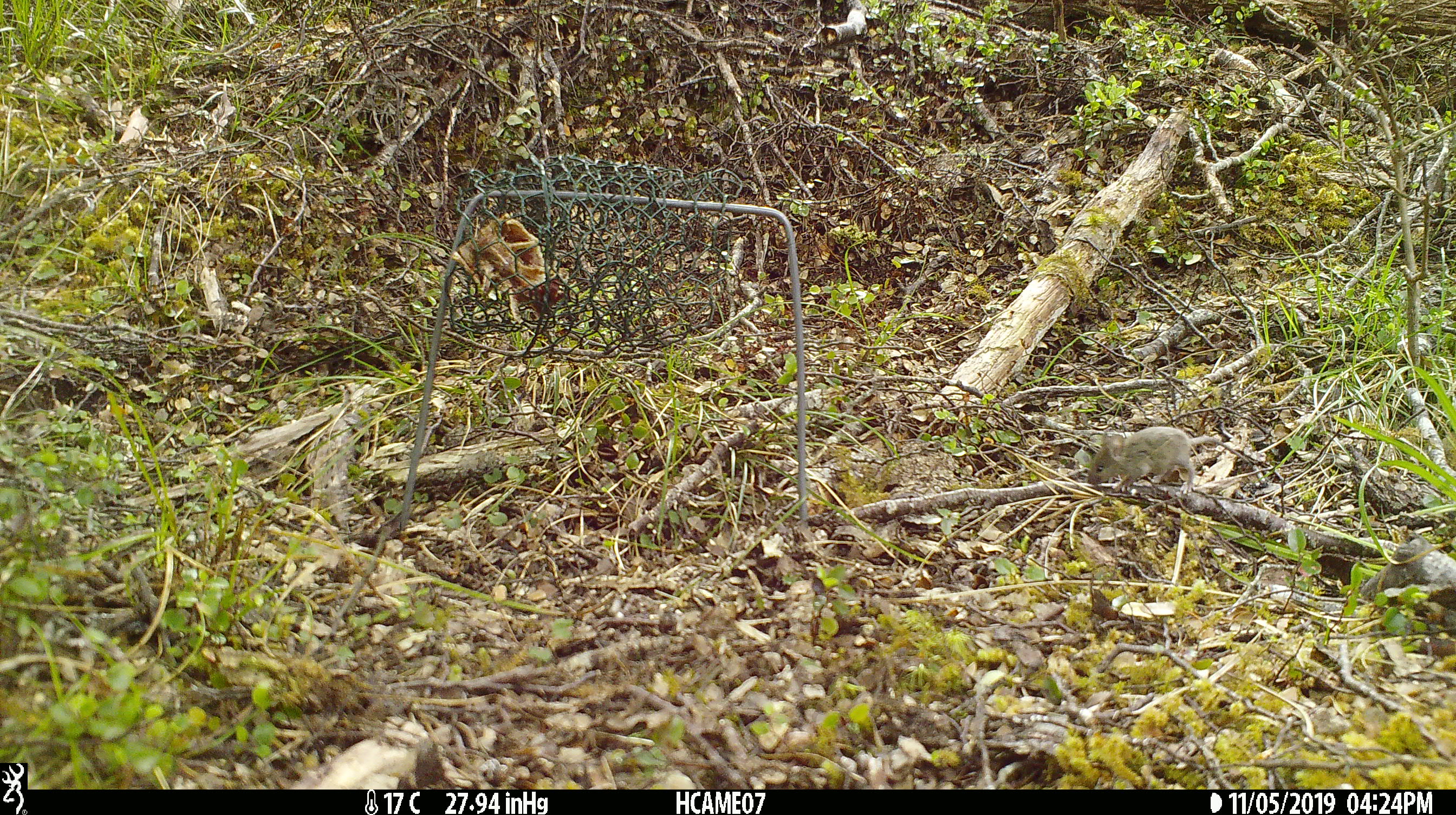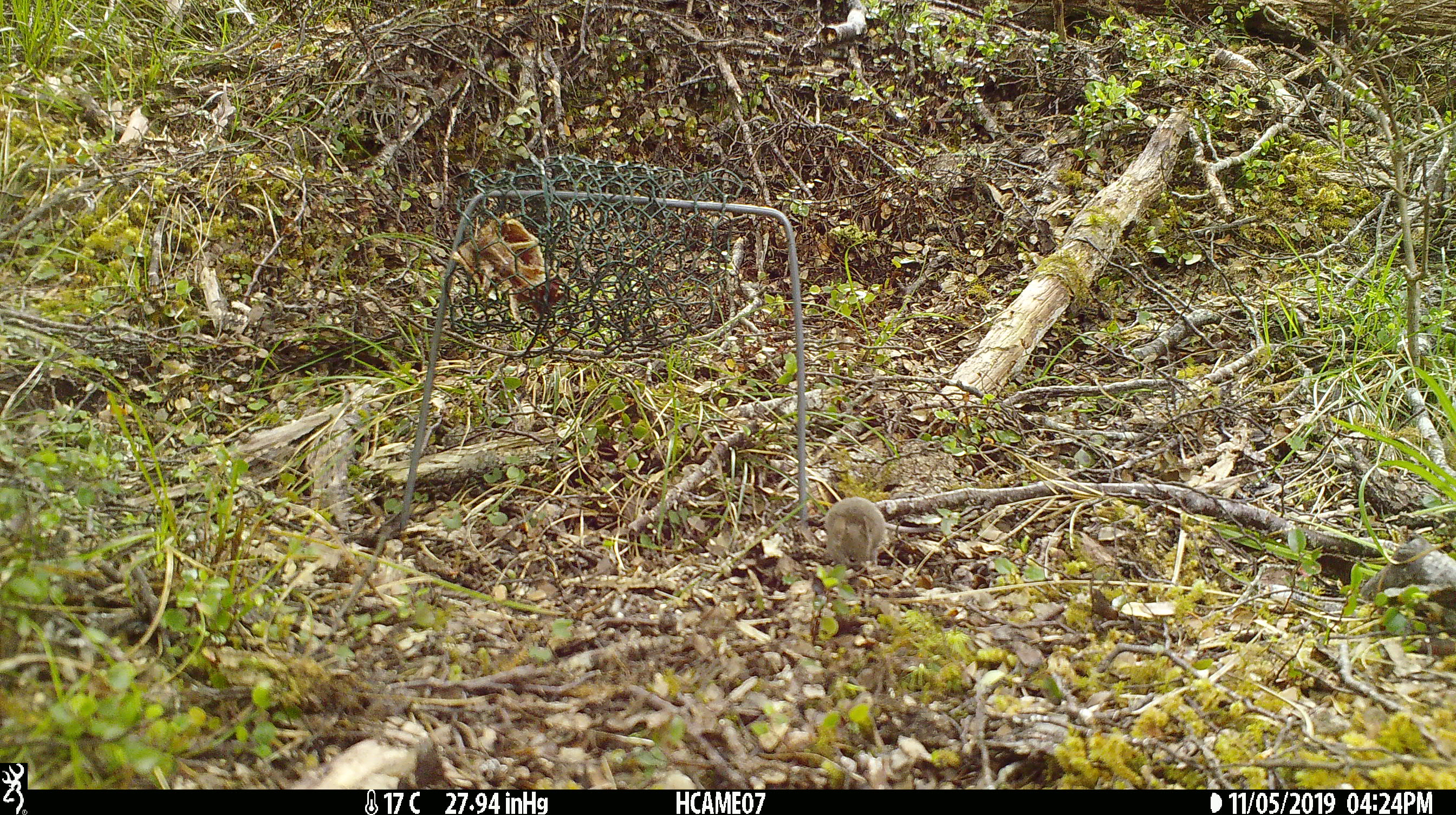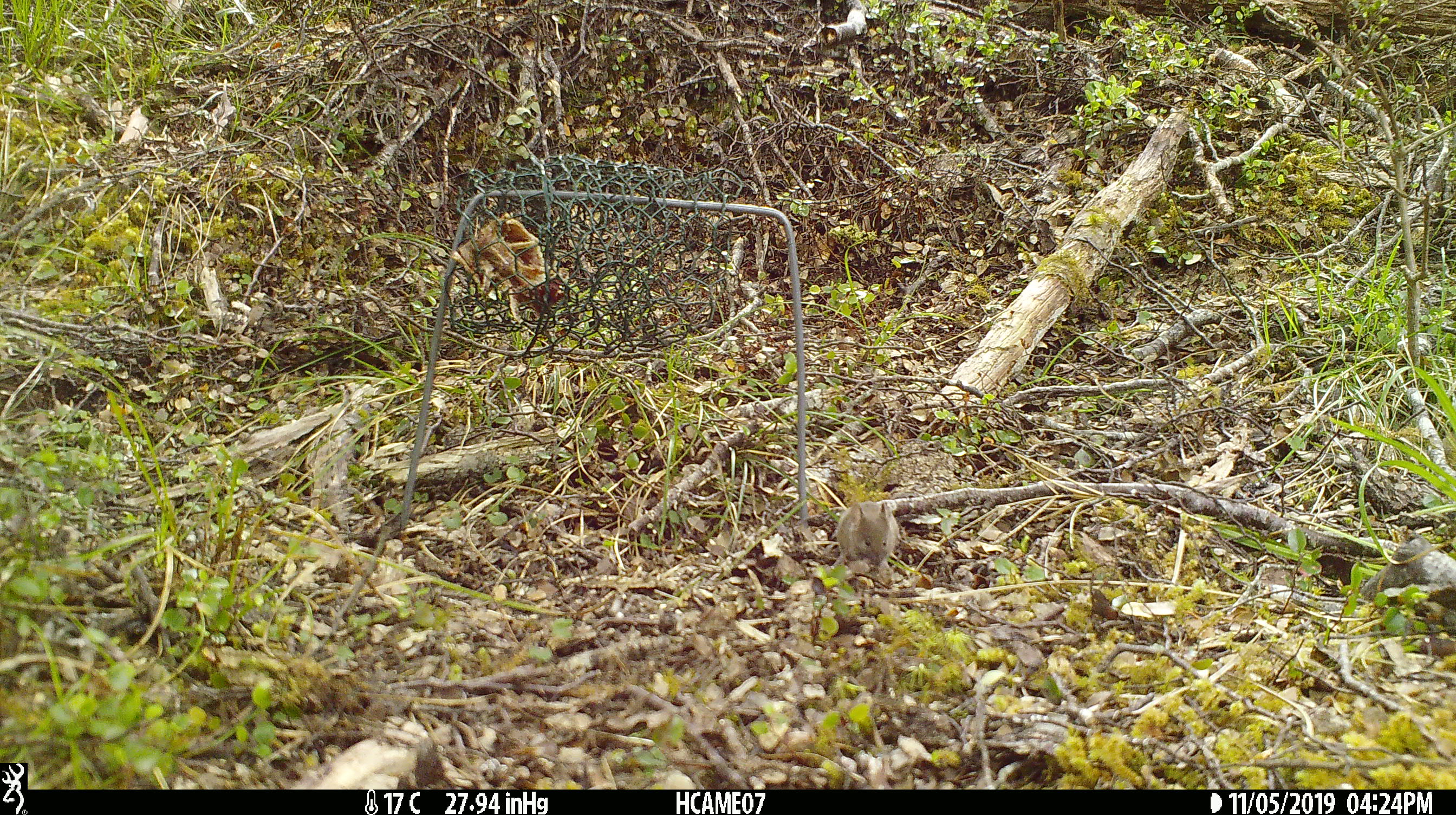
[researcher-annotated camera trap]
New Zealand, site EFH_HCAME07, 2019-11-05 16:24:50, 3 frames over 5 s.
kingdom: Animalia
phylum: Chordata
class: Mammalia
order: Rodentia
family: Muridae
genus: Mus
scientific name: Mus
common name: mouse